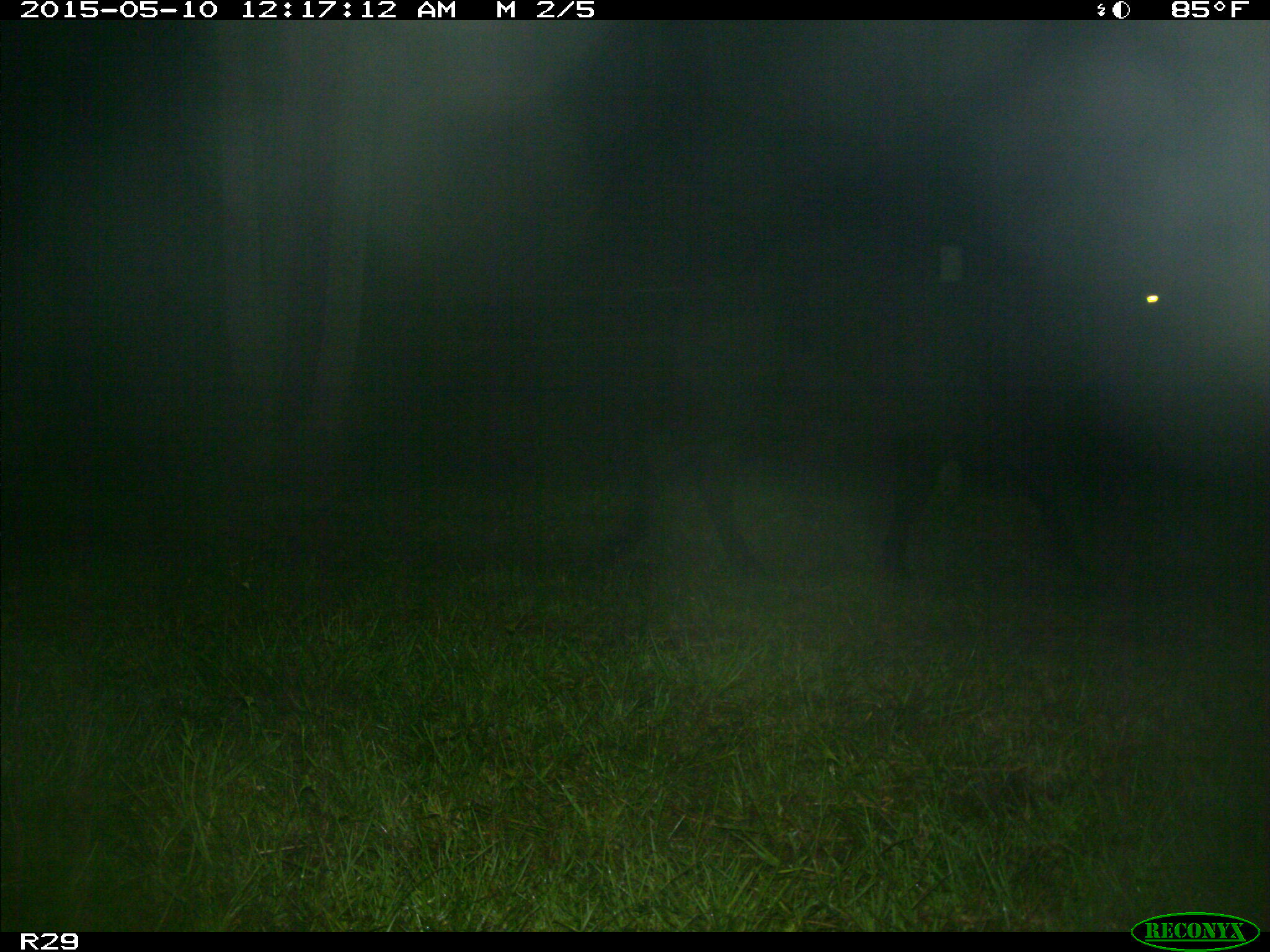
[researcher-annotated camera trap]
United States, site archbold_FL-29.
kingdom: Animalia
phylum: Chordata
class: Mammalia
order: Artiodactyla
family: Bovidae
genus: Bos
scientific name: Bos taurus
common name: domestic cow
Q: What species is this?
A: Bos taurus (domestic cow).